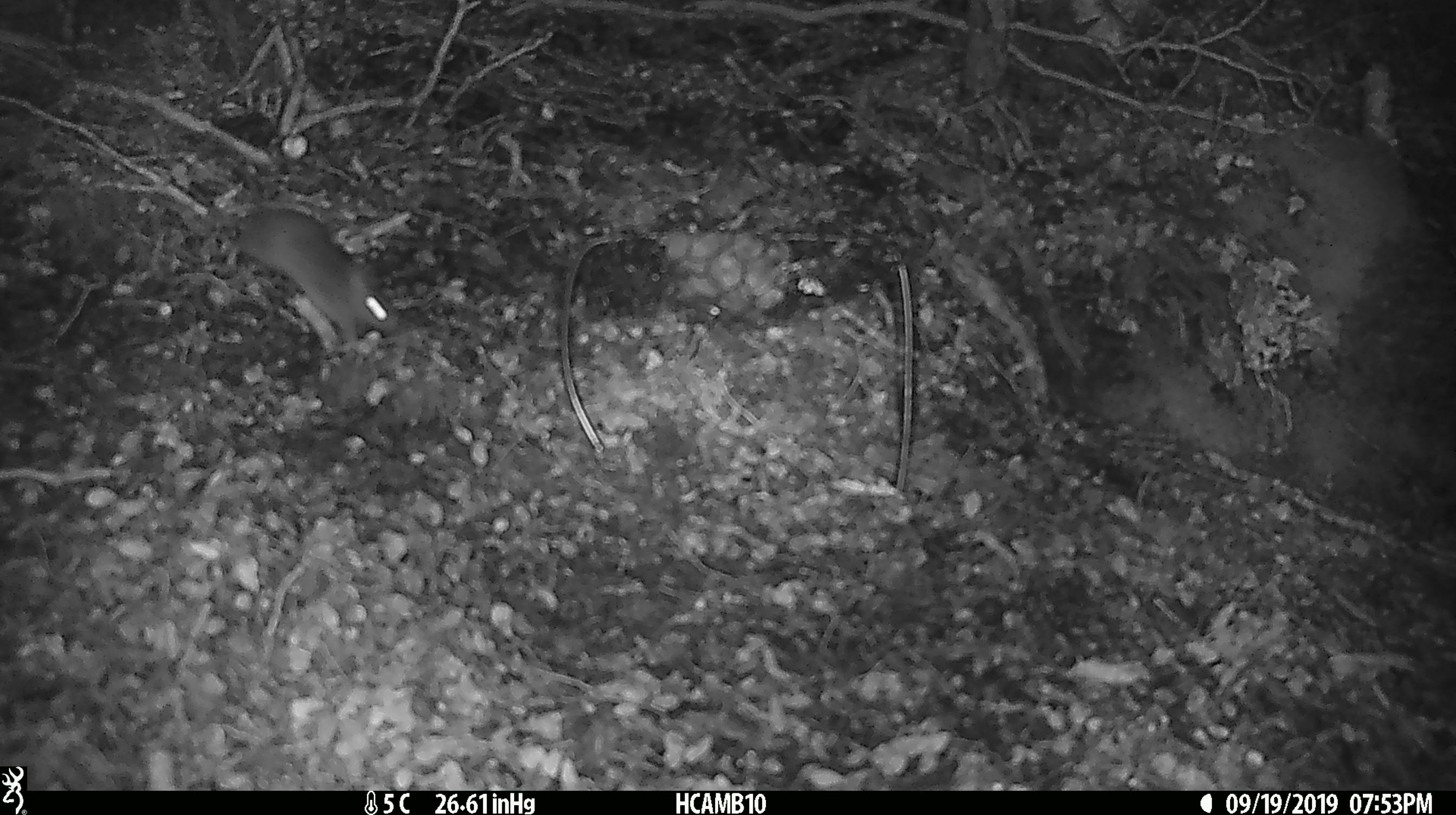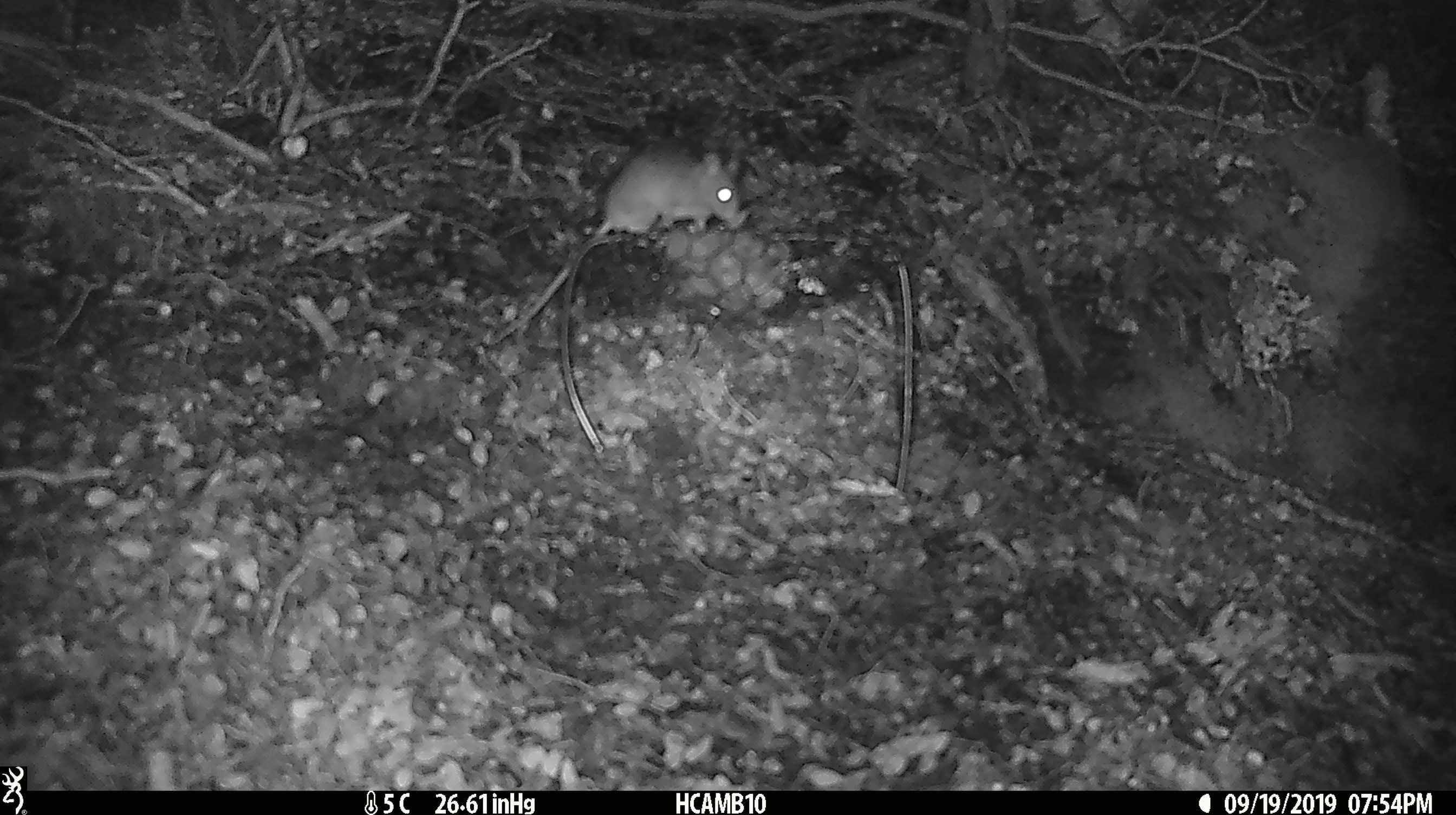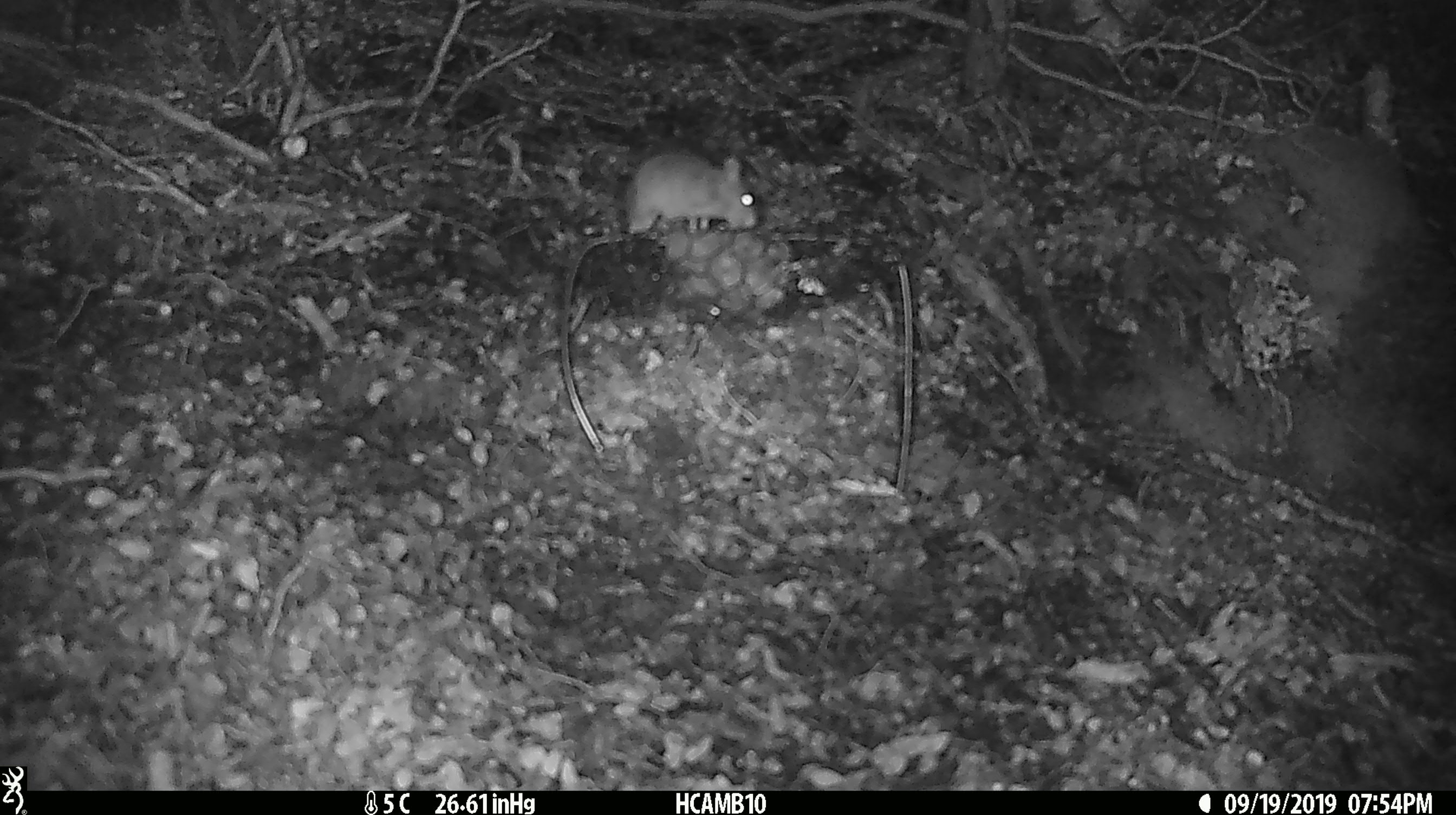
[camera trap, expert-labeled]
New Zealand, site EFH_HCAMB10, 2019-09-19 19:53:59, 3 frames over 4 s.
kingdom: Animalia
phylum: Chordata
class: Mammalia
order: Rodentia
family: Muridae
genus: Mus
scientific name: Mus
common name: mouse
Mouse (Mus).